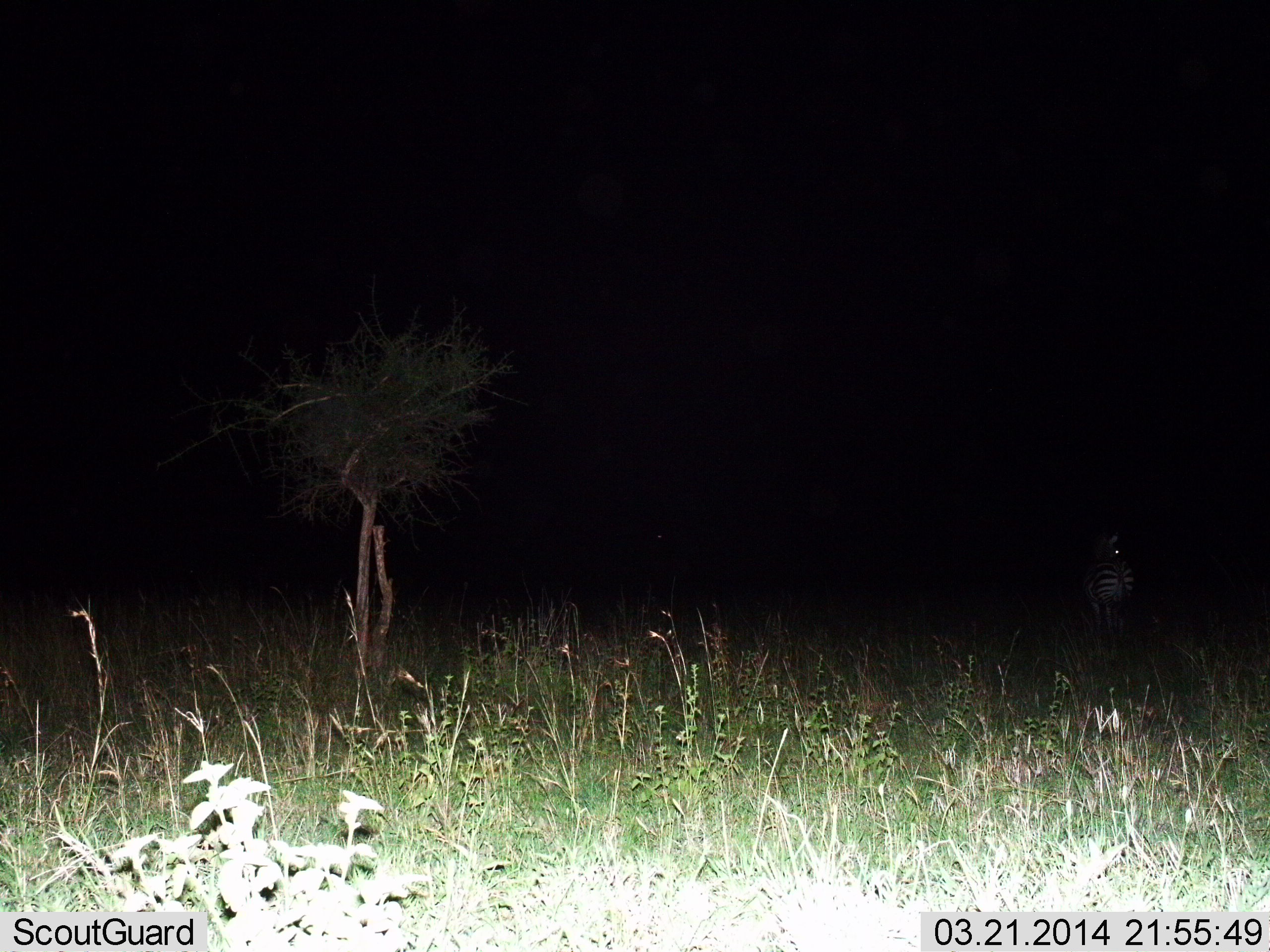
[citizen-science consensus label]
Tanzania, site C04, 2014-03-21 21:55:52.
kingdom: Animalia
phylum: Chordata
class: Mammalia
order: Perissodactyla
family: Equidae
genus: Equus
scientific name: Equus quagga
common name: plains zebra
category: zebra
Zebra (plains zebra) (Equus quagga), count 1. Behavior (volunteer vote fractions): standing 90%, resting 4%, moving 4%, interacting 0%. Young present (vote fraction): 0%. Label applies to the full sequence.